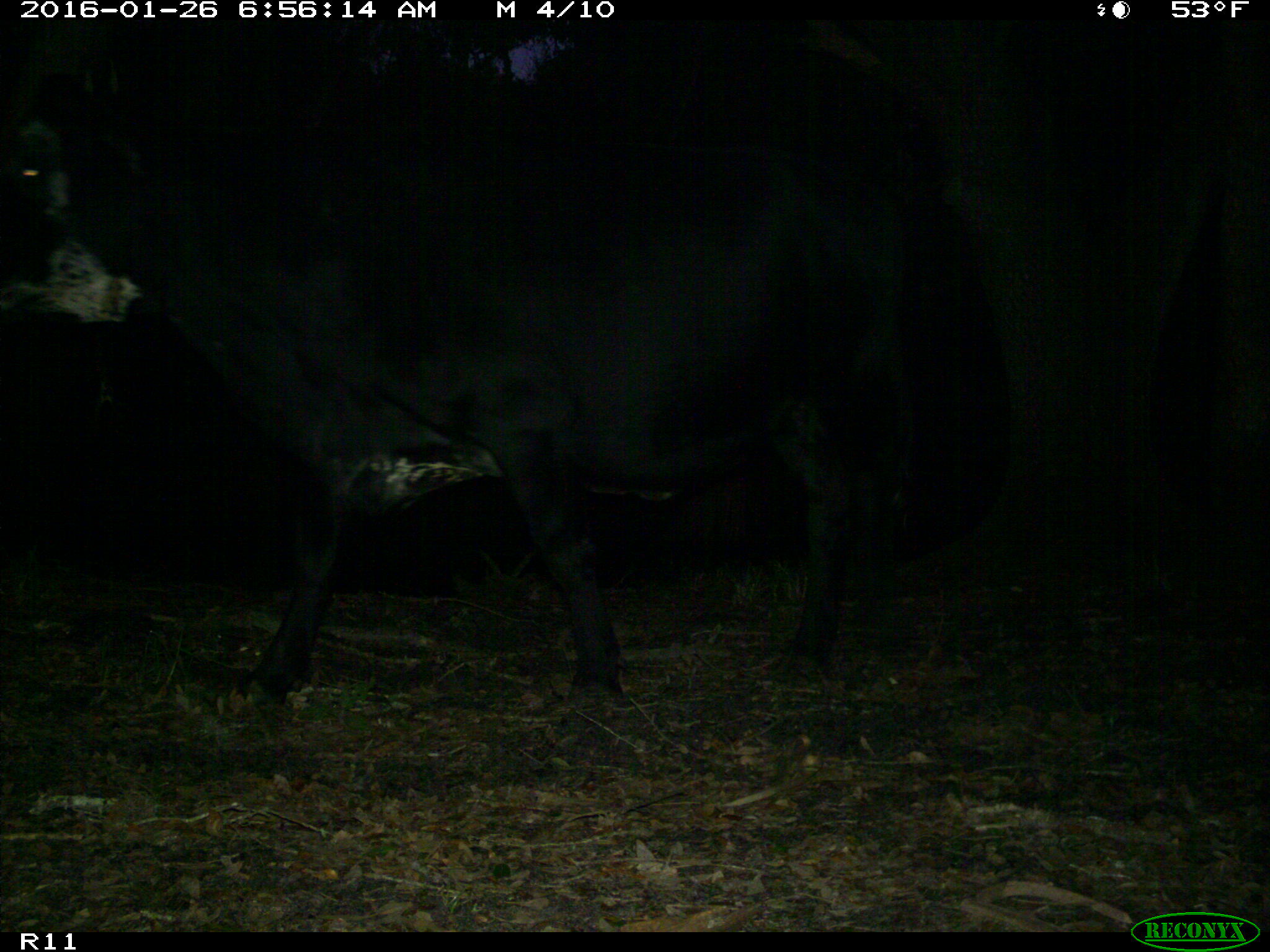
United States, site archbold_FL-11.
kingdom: Animalia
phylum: Chordata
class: Mammalia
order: Artiodactyla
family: Bovidae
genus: Bos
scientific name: Bos taurus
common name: domestic cow